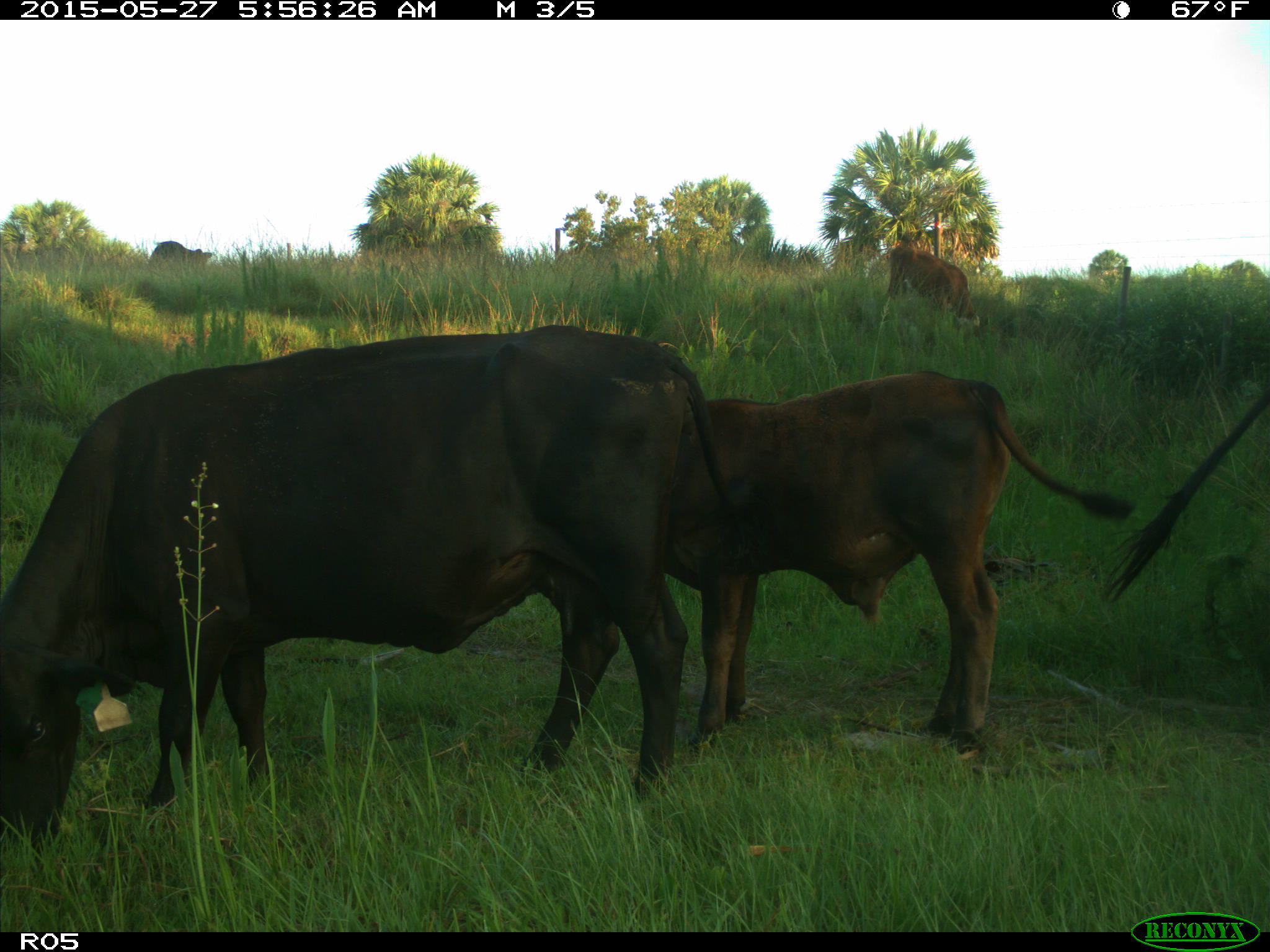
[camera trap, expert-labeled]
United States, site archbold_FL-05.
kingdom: Animalia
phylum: Chordata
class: Mammalia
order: Artiodactyla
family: Bovidae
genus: Bos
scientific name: Bos taurus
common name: domestic cow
Bos taurus (domestic cow).